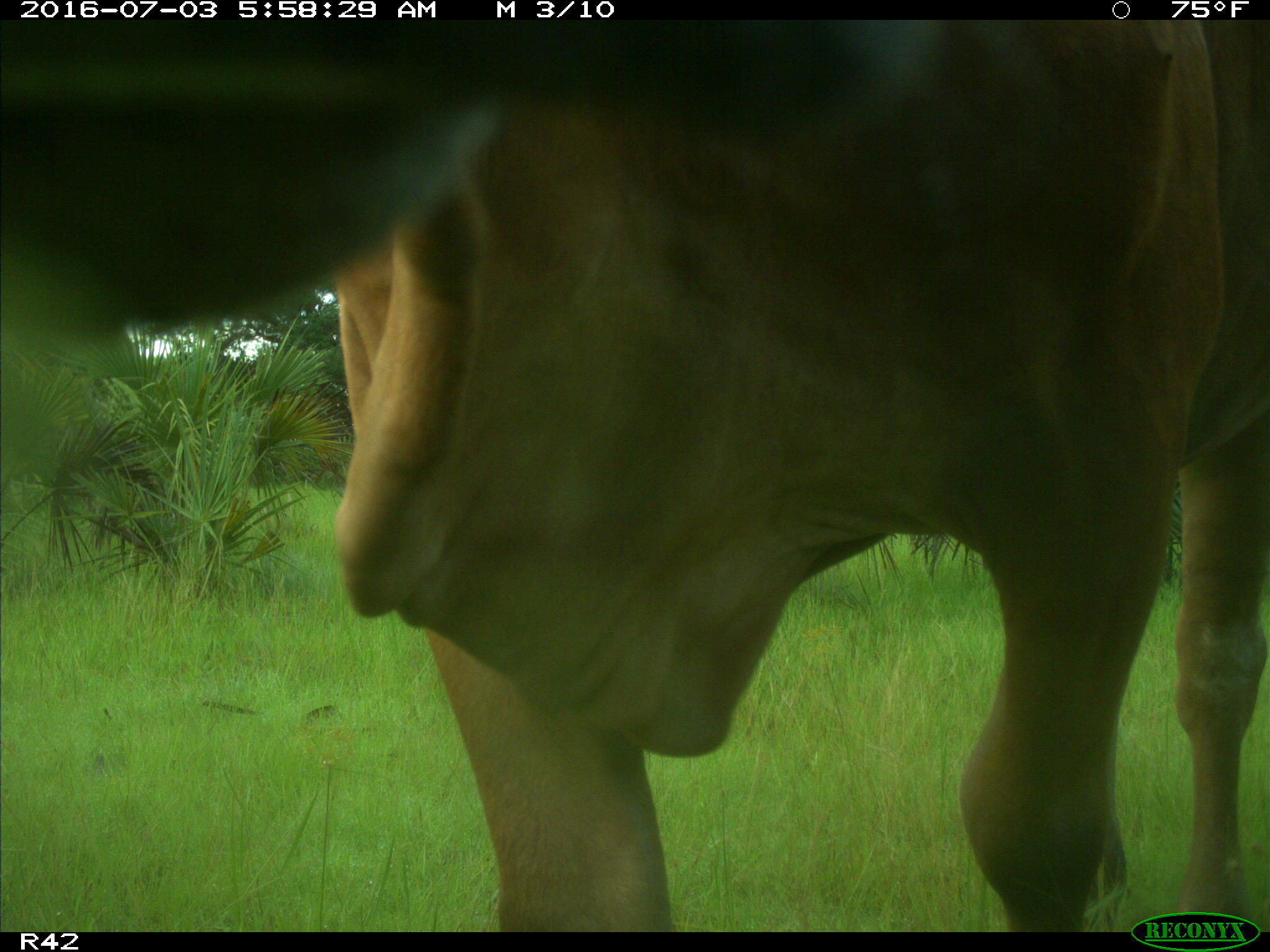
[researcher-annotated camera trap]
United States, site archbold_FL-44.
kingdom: Animalia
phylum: Chordata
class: Mammalia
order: Artiodactyla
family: Bovidae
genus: Bos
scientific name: Bos taurus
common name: domestic cow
Bos taurus (domestic cow).